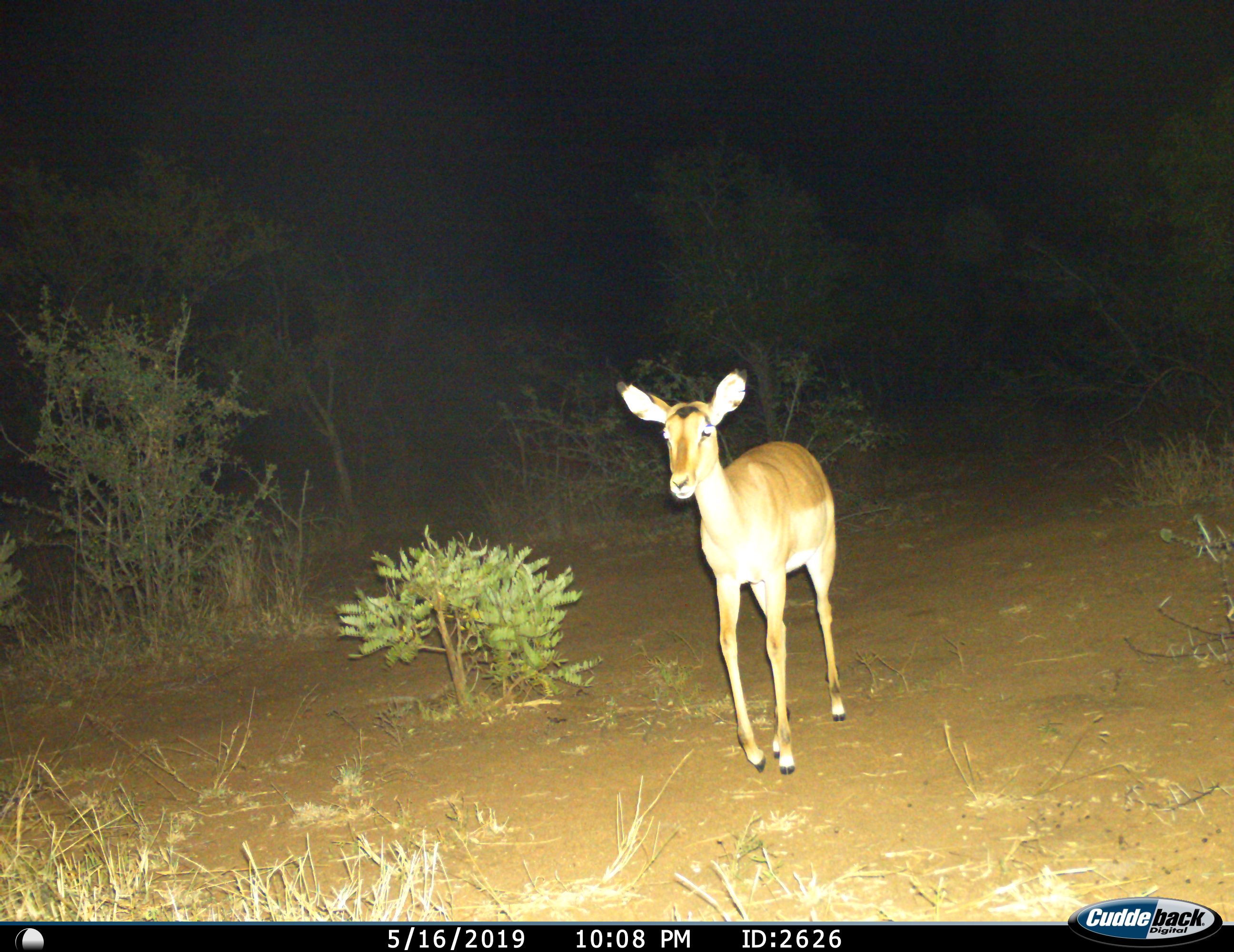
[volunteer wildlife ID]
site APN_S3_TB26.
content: unidentified animal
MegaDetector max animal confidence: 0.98